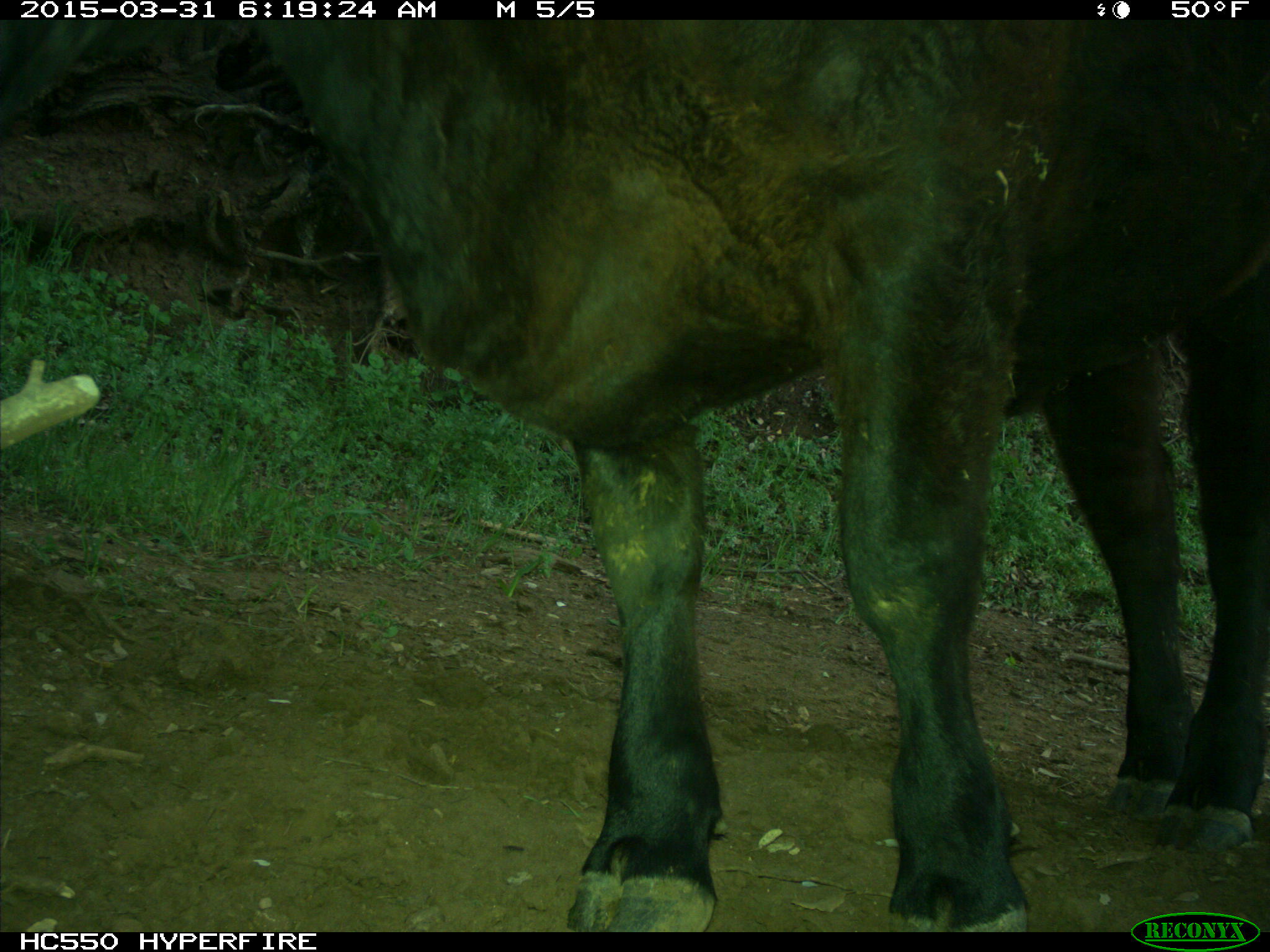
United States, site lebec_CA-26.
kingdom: Animalia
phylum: Chordata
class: Mammalia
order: Artiodactyla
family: Bovidae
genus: Bos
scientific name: Bos taurus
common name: domestic cow